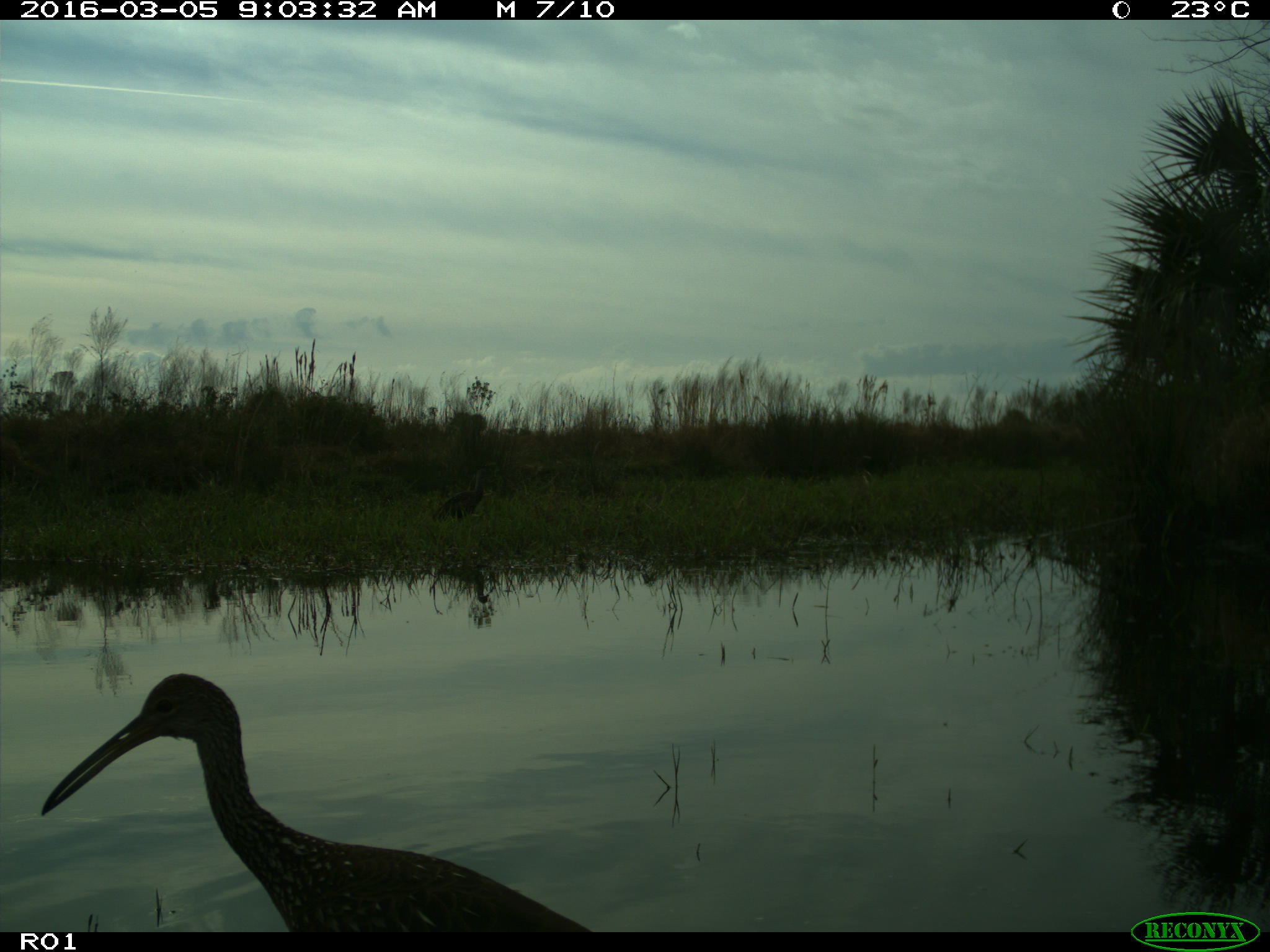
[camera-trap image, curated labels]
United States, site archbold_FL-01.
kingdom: Animalia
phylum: Chordata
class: Aves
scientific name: Aves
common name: birds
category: unidentified bird